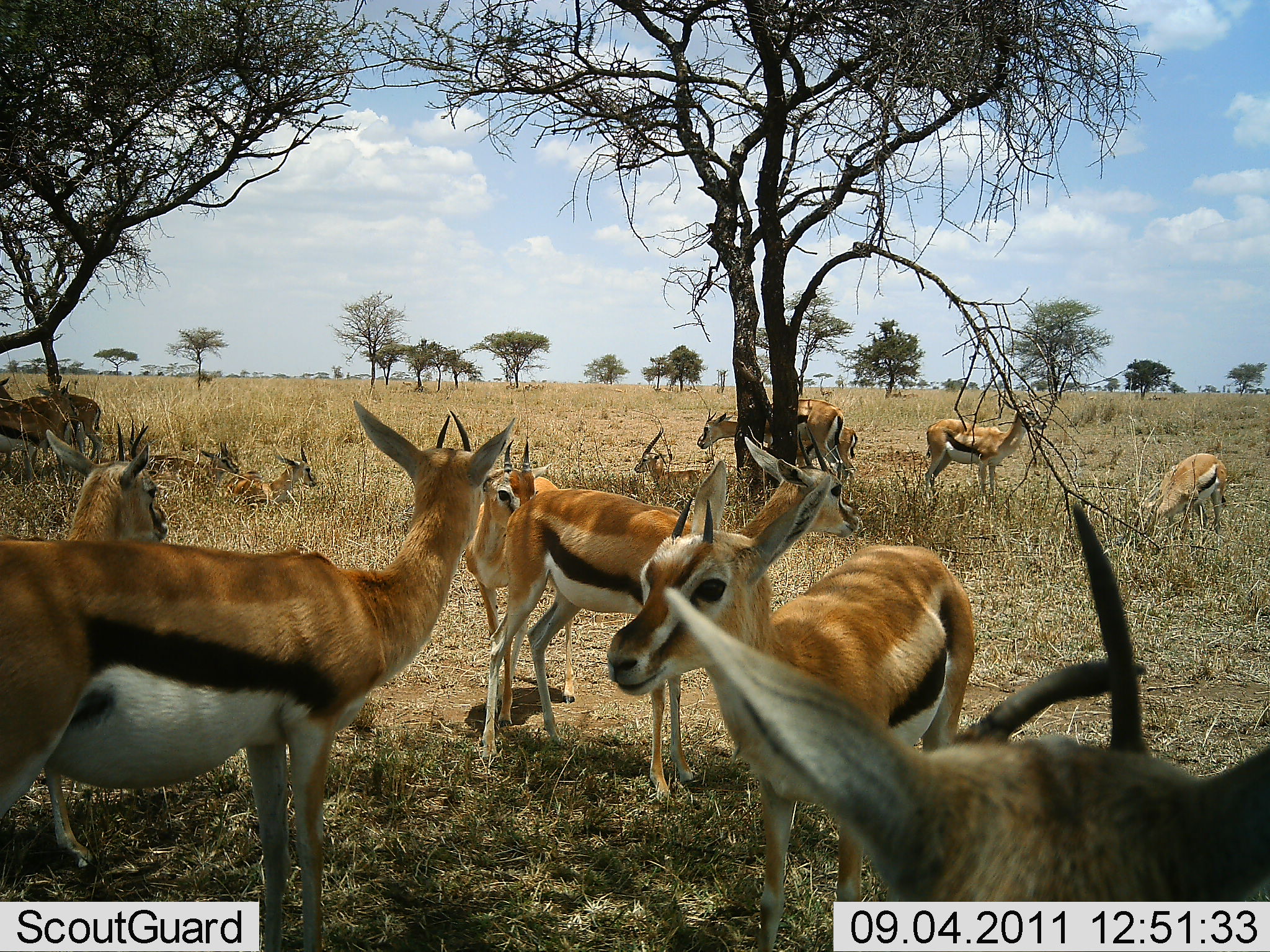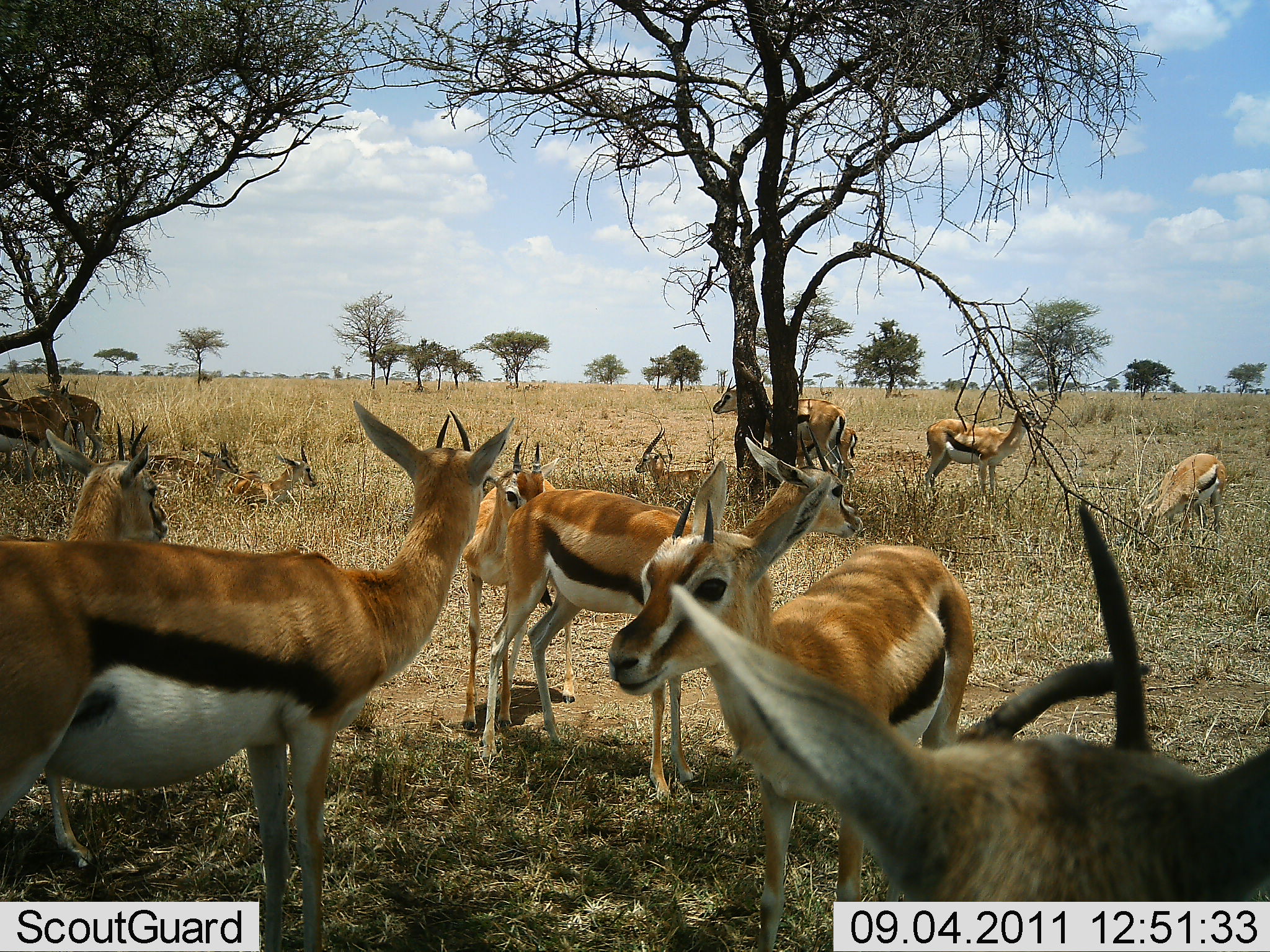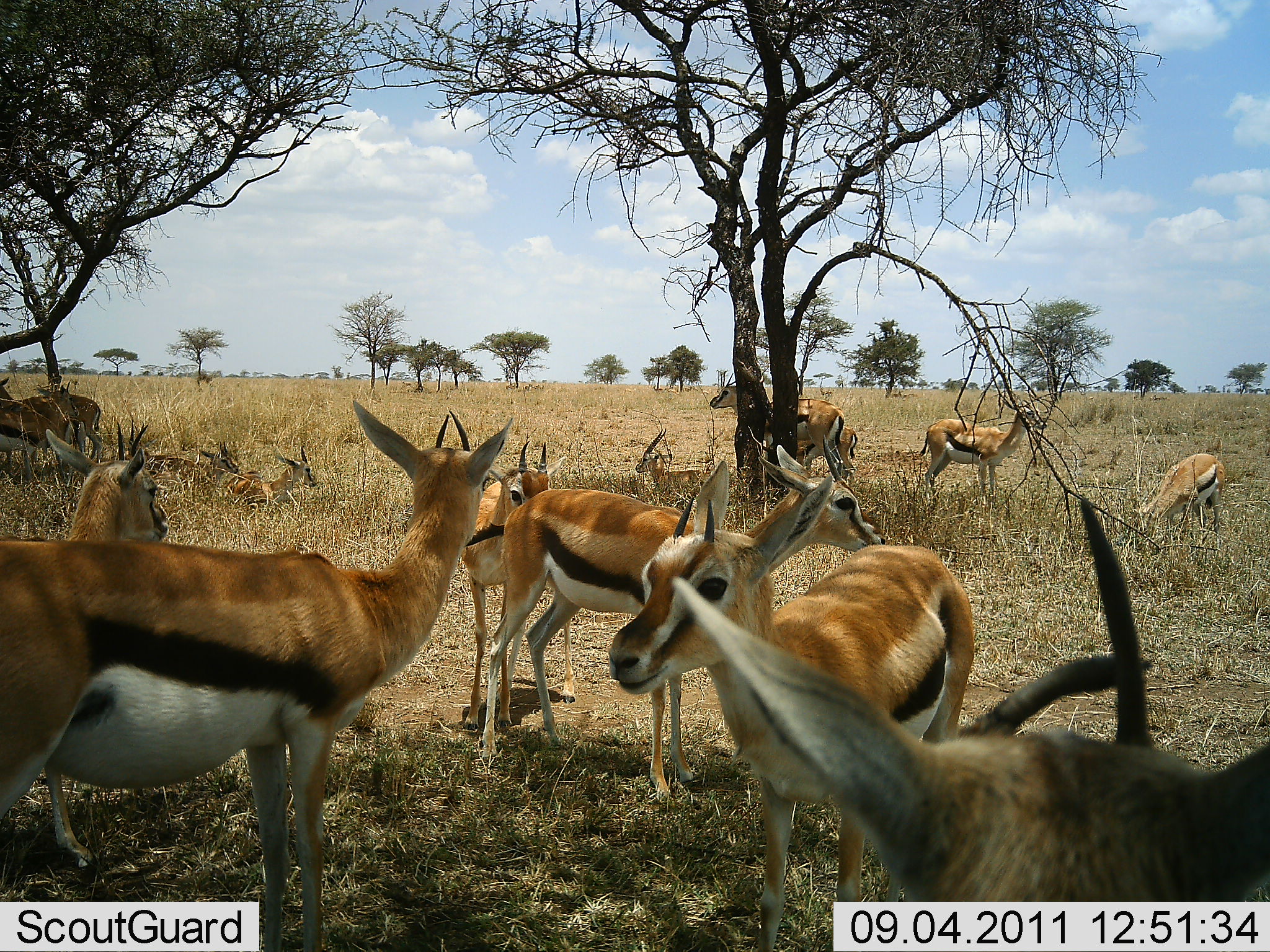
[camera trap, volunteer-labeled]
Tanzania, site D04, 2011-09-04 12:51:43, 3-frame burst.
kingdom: Animalia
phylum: Chordata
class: Mammalia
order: Artiodactyla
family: Bovidae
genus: Eudorcas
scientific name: Eudorcas thomsonii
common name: thomson's gazelle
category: gazellethomsons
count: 11-50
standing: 83%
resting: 92%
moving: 8%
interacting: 8%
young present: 0%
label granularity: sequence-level